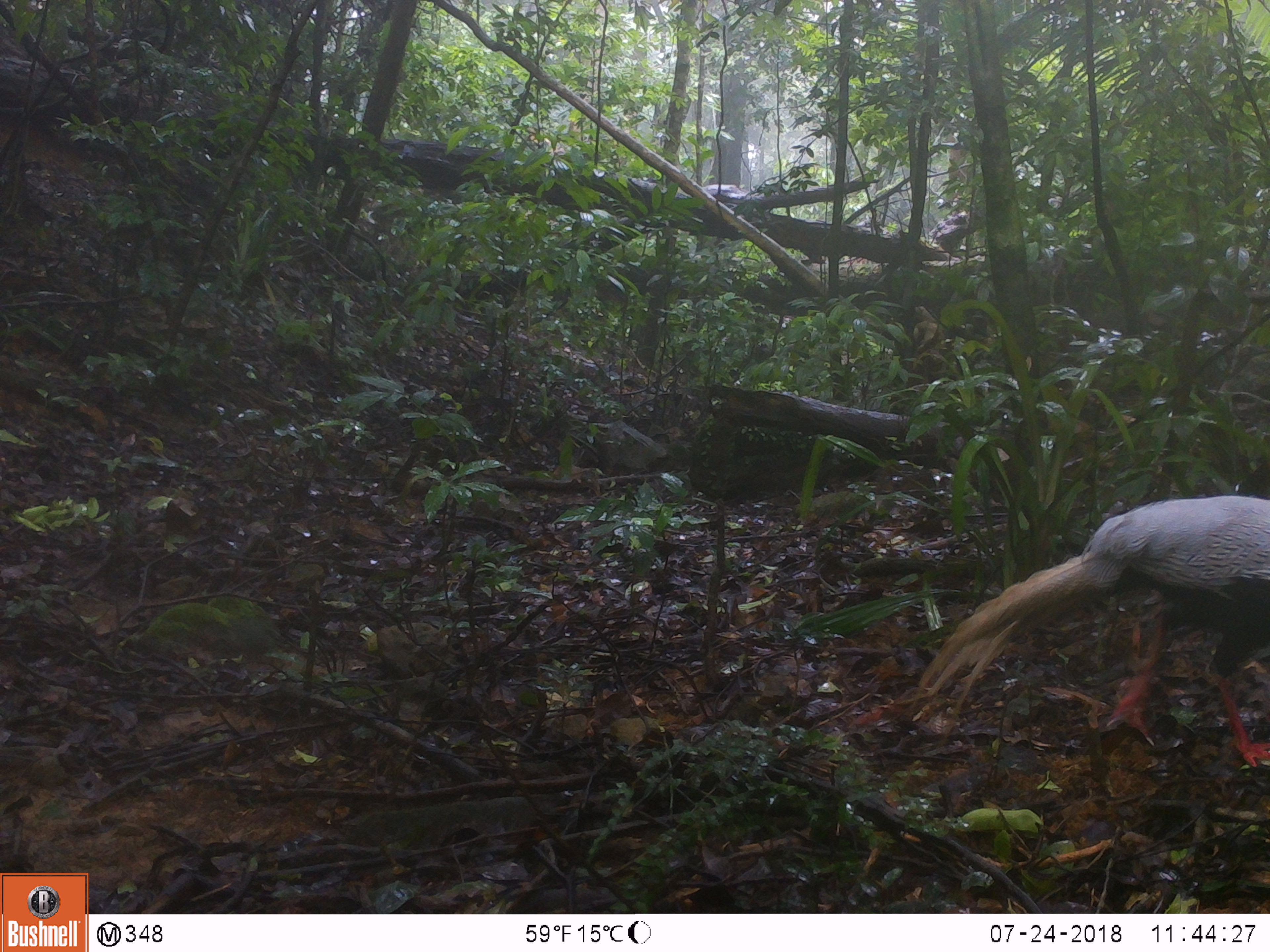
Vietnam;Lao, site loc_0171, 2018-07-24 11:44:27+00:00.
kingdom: Animalia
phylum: Chordata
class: Aves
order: Galliformes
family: Phasianidae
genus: Lophura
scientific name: Lophura nycthemera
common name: silver pheasant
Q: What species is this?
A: Silver pheasant (Lophura nycthemera).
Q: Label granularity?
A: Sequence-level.